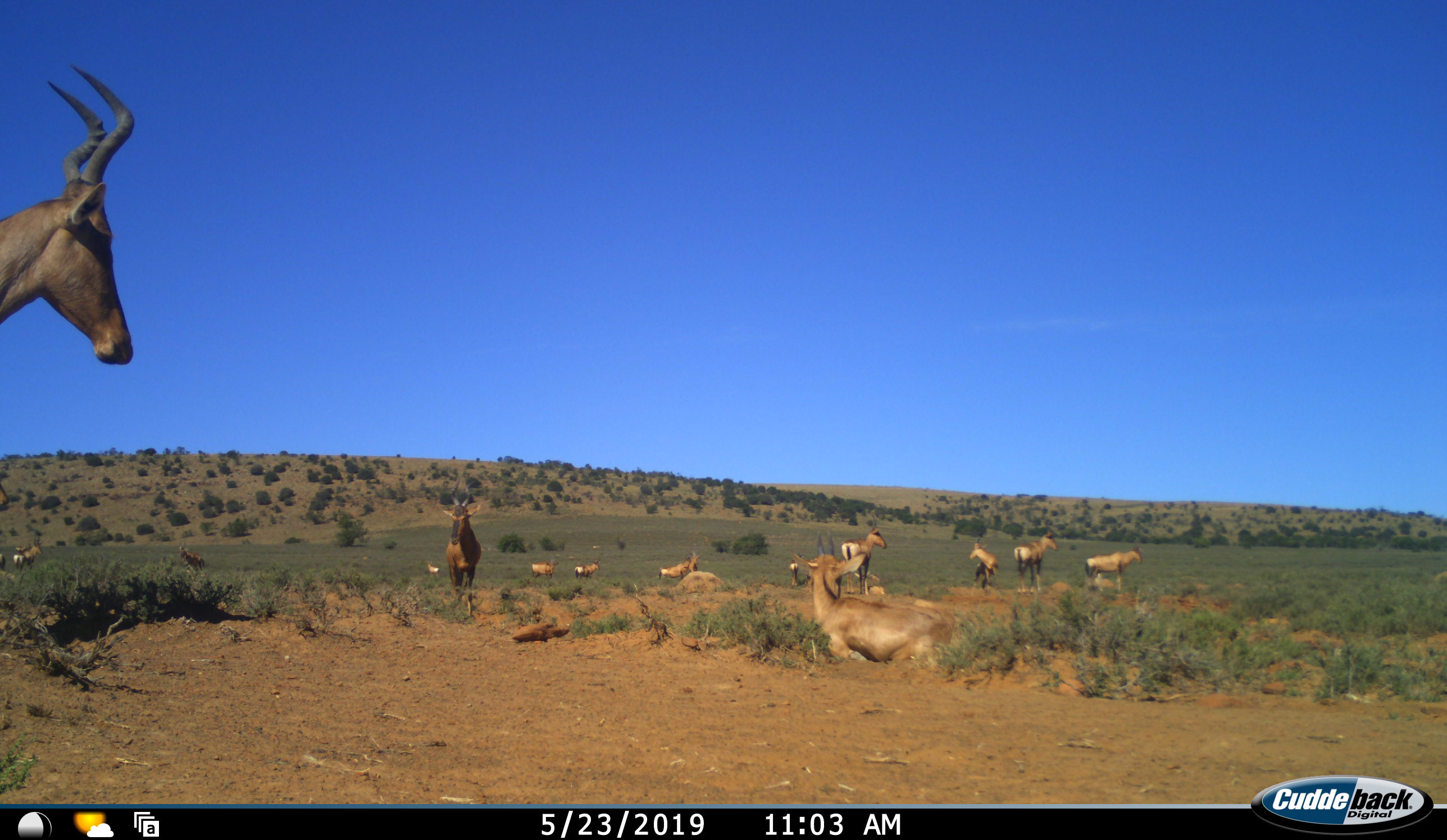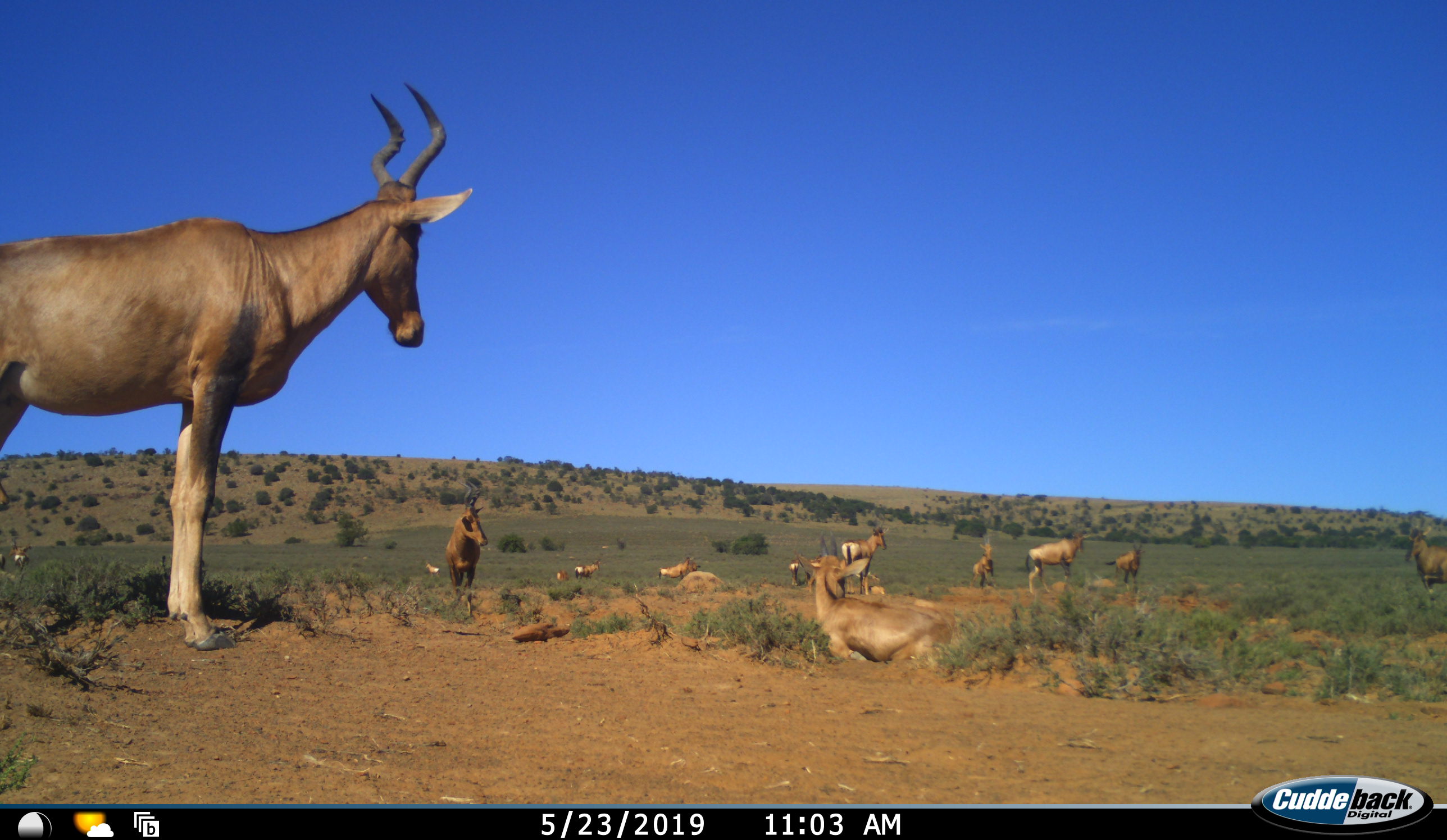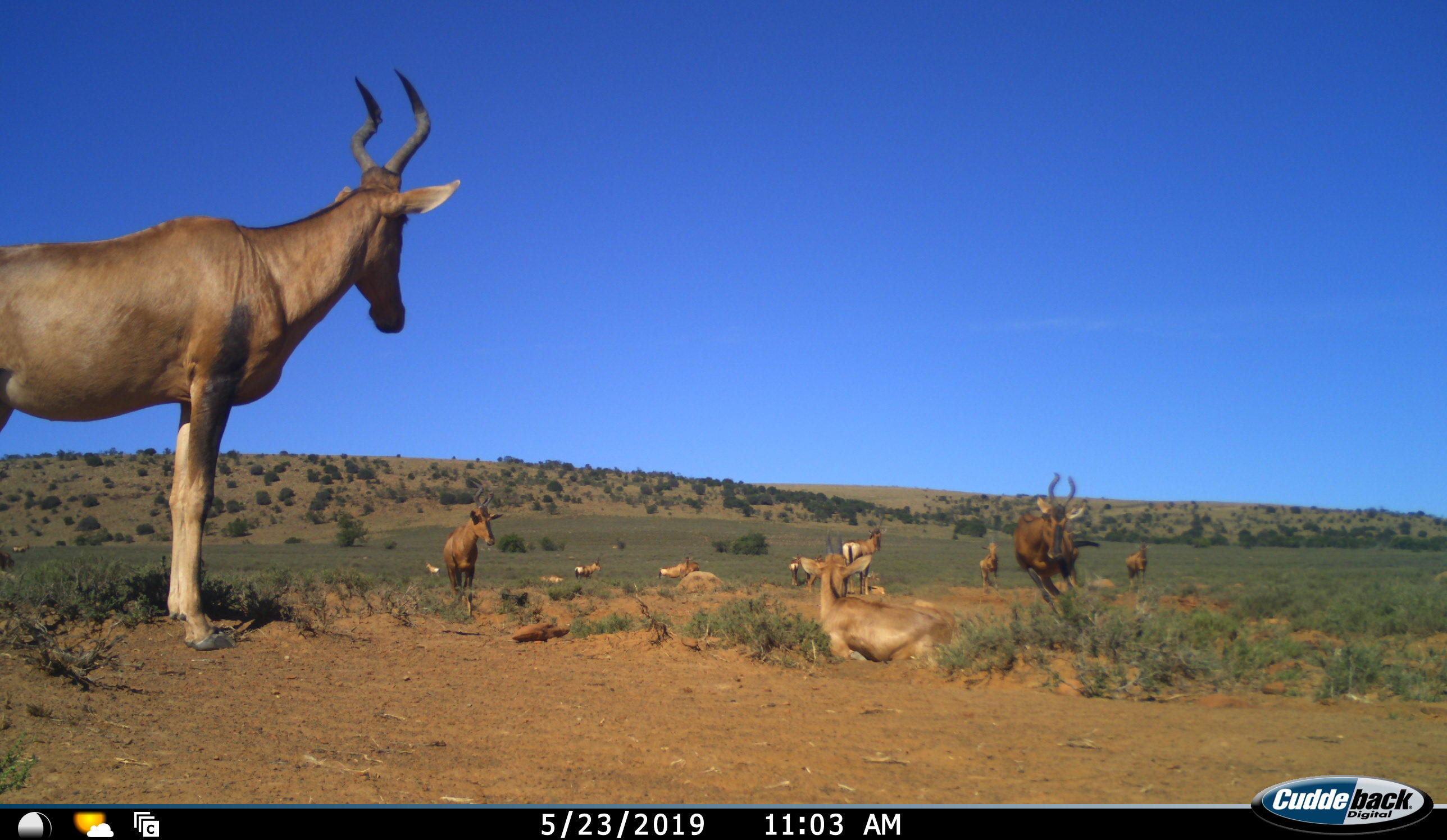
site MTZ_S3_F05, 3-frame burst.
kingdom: Animalia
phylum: Chordata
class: Mammalia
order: Artiodactyla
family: Bovidae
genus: Alcelaphus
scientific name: Alcelaphus buselaphus caama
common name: red hartebeest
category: hartebeestred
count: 11-50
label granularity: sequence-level